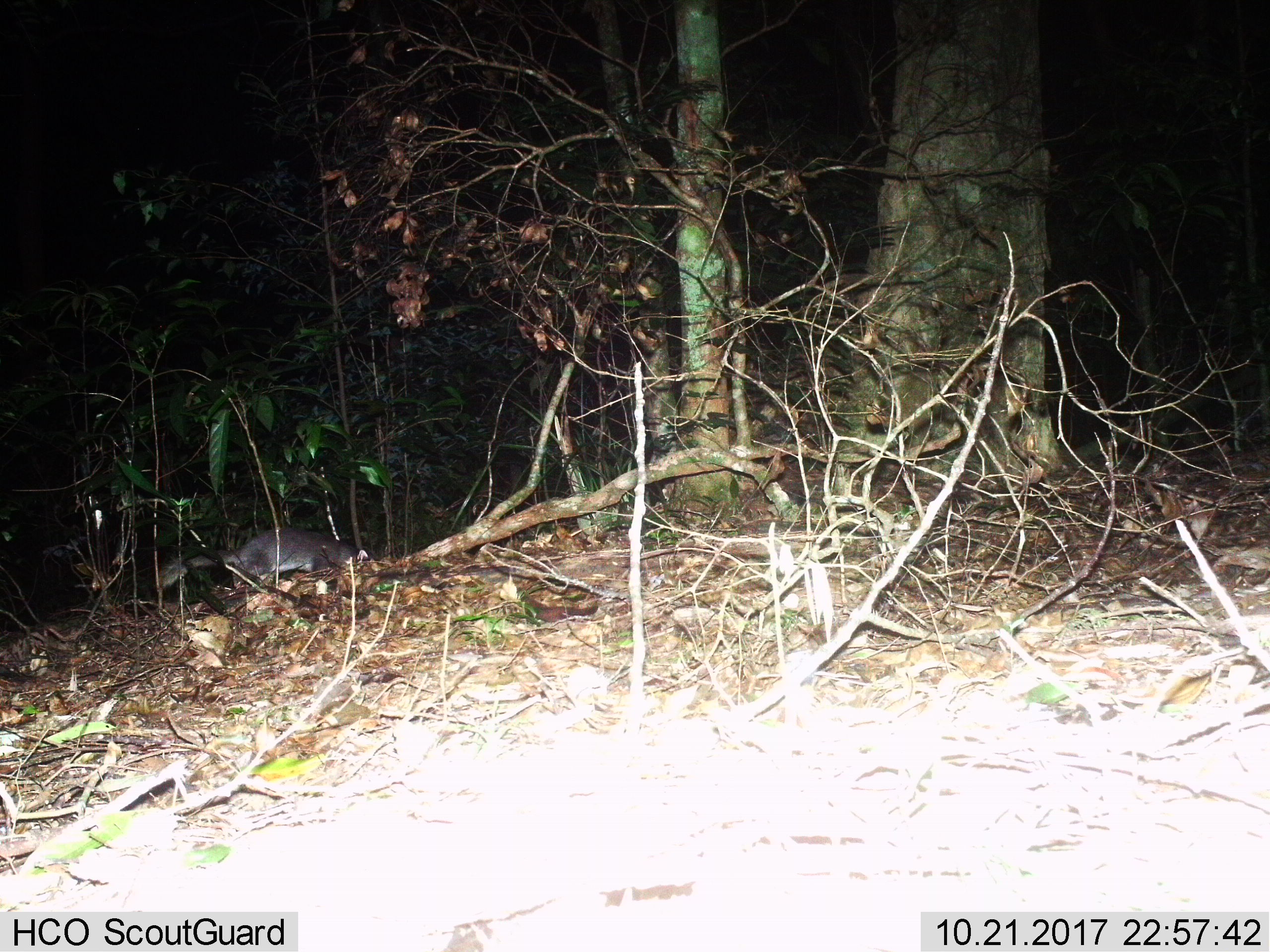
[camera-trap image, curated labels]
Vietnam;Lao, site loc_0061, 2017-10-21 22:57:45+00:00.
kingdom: Animalia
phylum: Chordata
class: Mammalia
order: Carnivora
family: Mustelidae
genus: Melogale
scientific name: Melogale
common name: ferret badger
Ferret badger (Melogale). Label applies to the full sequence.